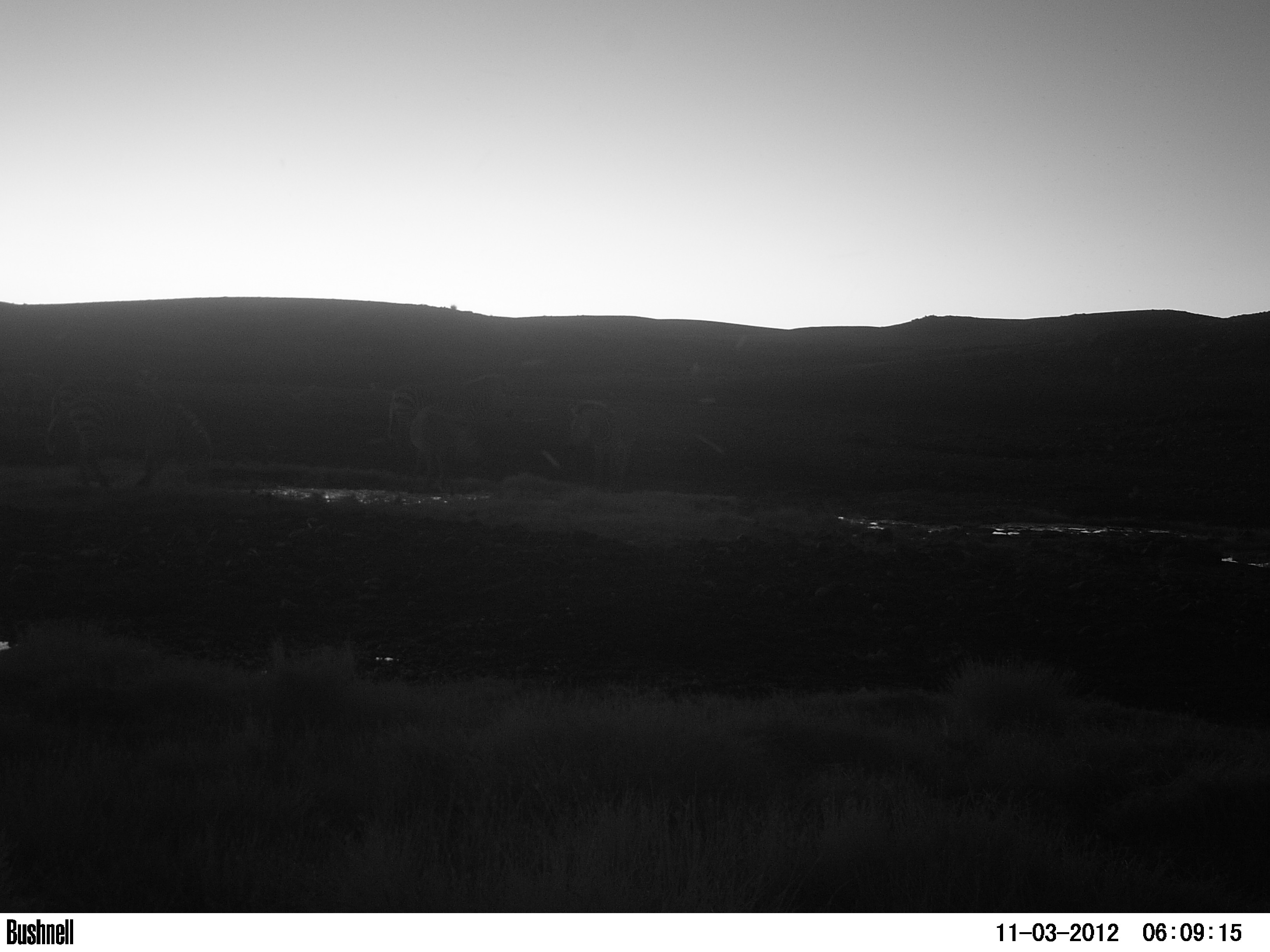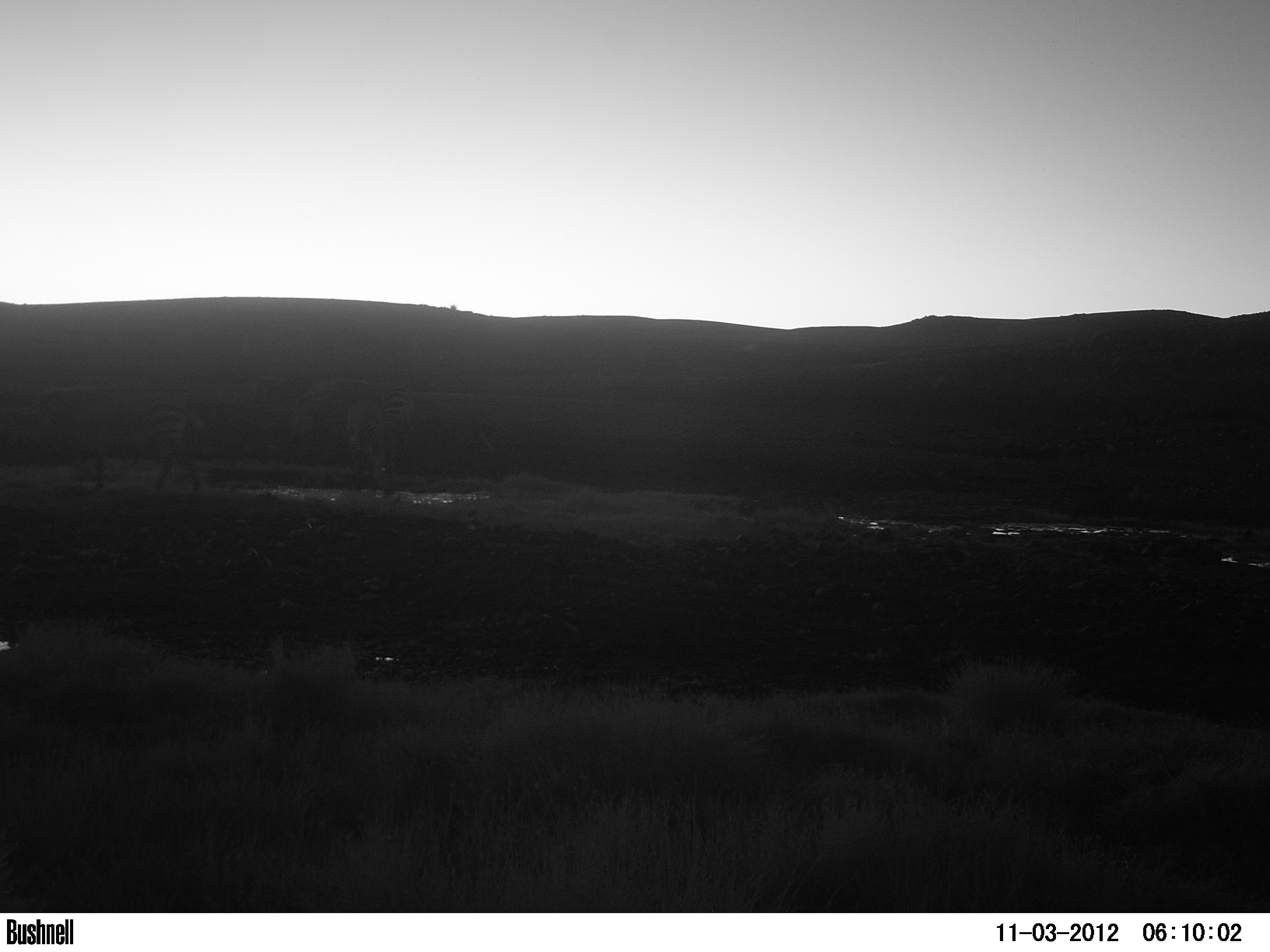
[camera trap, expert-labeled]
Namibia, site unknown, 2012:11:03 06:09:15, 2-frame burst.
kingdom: Animalia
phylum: Chordata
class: Mammalia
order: Perissodactyla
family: Equidae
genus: Equus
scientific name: Equus zebra hartmannae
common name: hartmann's mountain zebra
Equus zebra hartmannae (hartmann's mountain zebra).